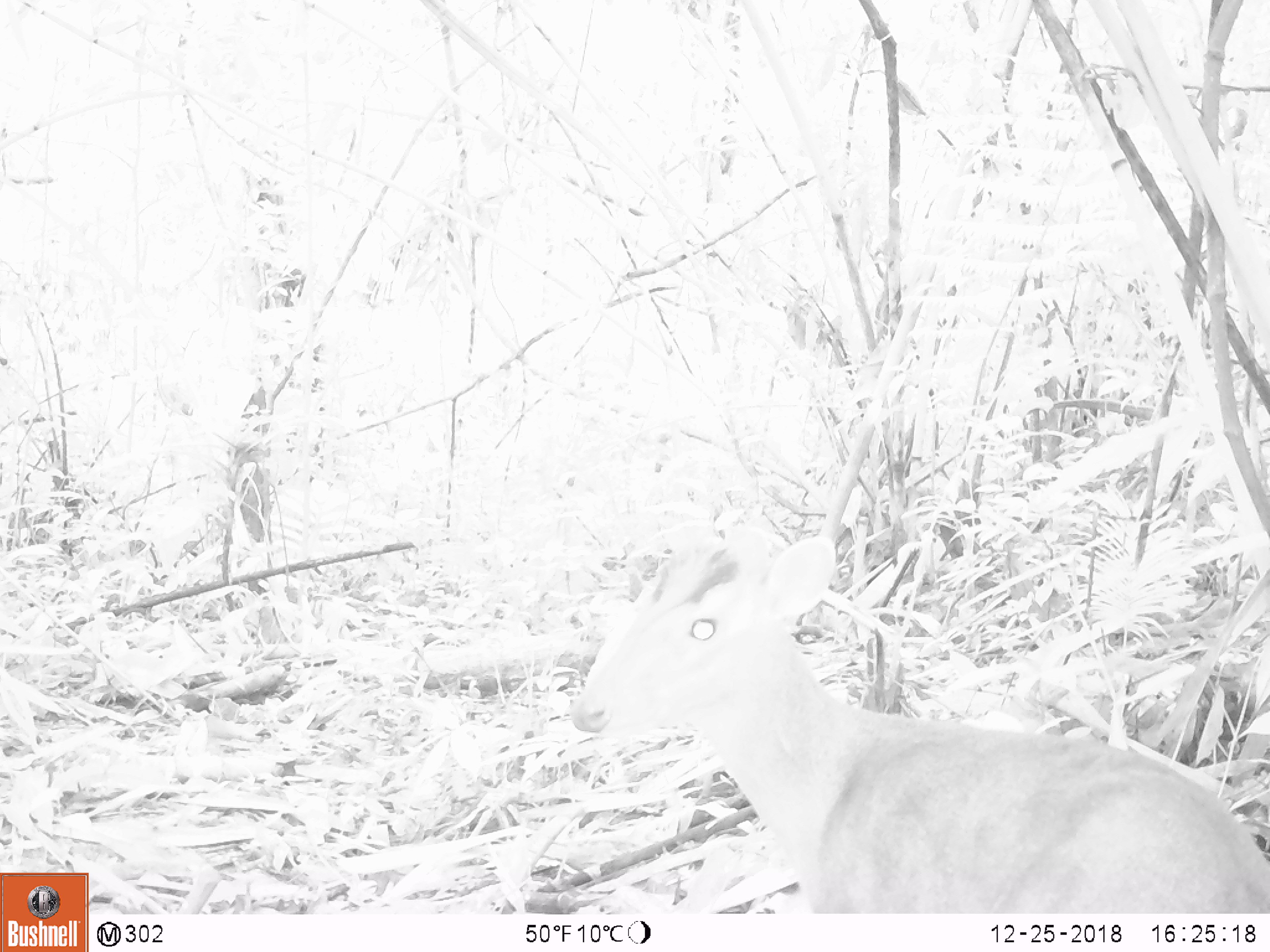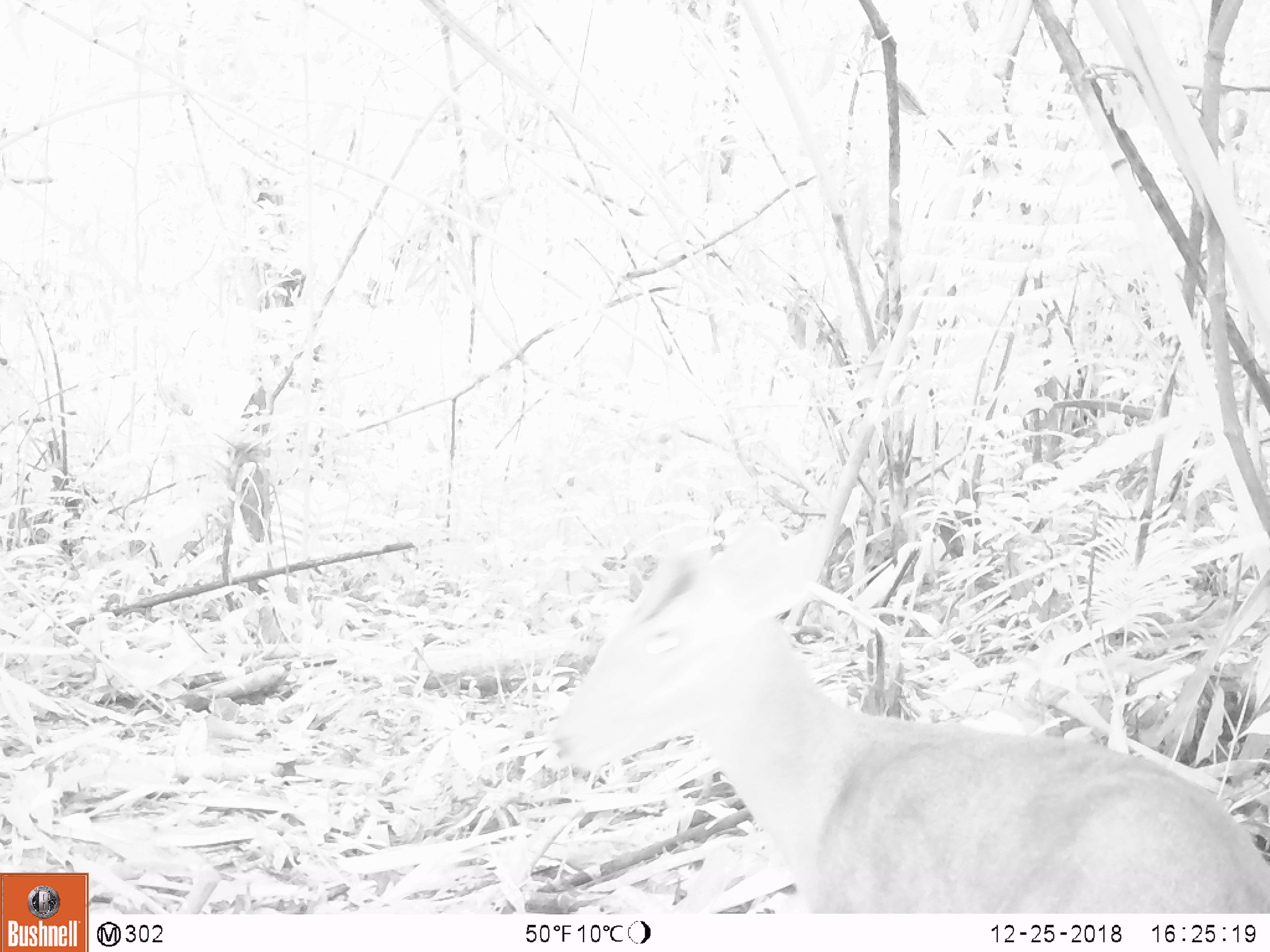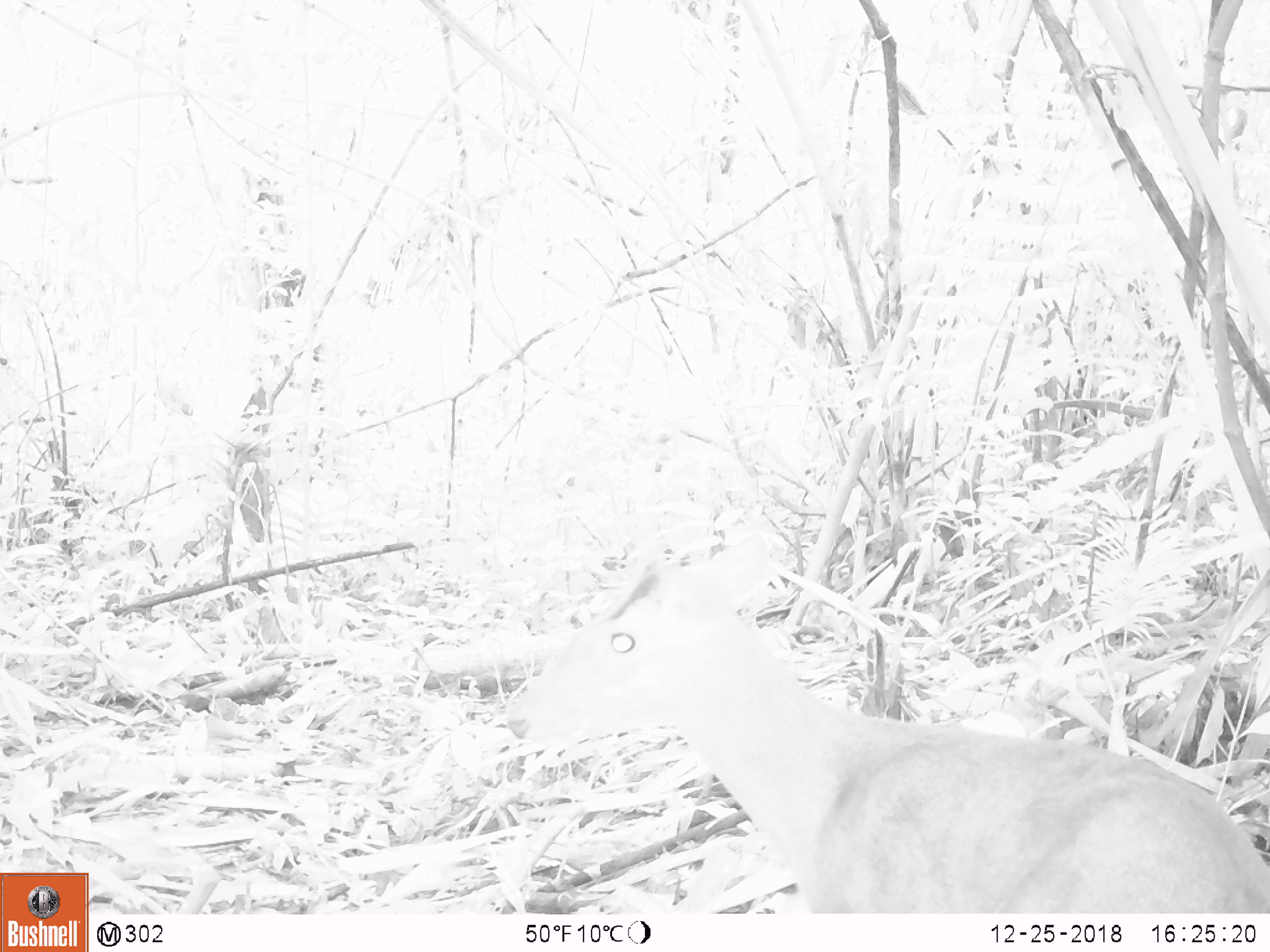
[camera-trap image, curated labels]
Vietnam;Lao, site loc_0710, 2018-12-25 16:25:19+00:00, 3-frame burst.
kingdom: Animalia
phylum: Chordata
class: Mammalia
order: Artiodactyla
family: Cervidae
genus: Muntiacus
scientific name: Muntiacus rooseveltorum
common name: roosevelt's muntjac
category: roosevelts muntjac group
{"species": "roosevelts muntjac group (roosevelt's muntjac) (Muntiacus rooseveltorum)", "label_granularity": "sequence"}